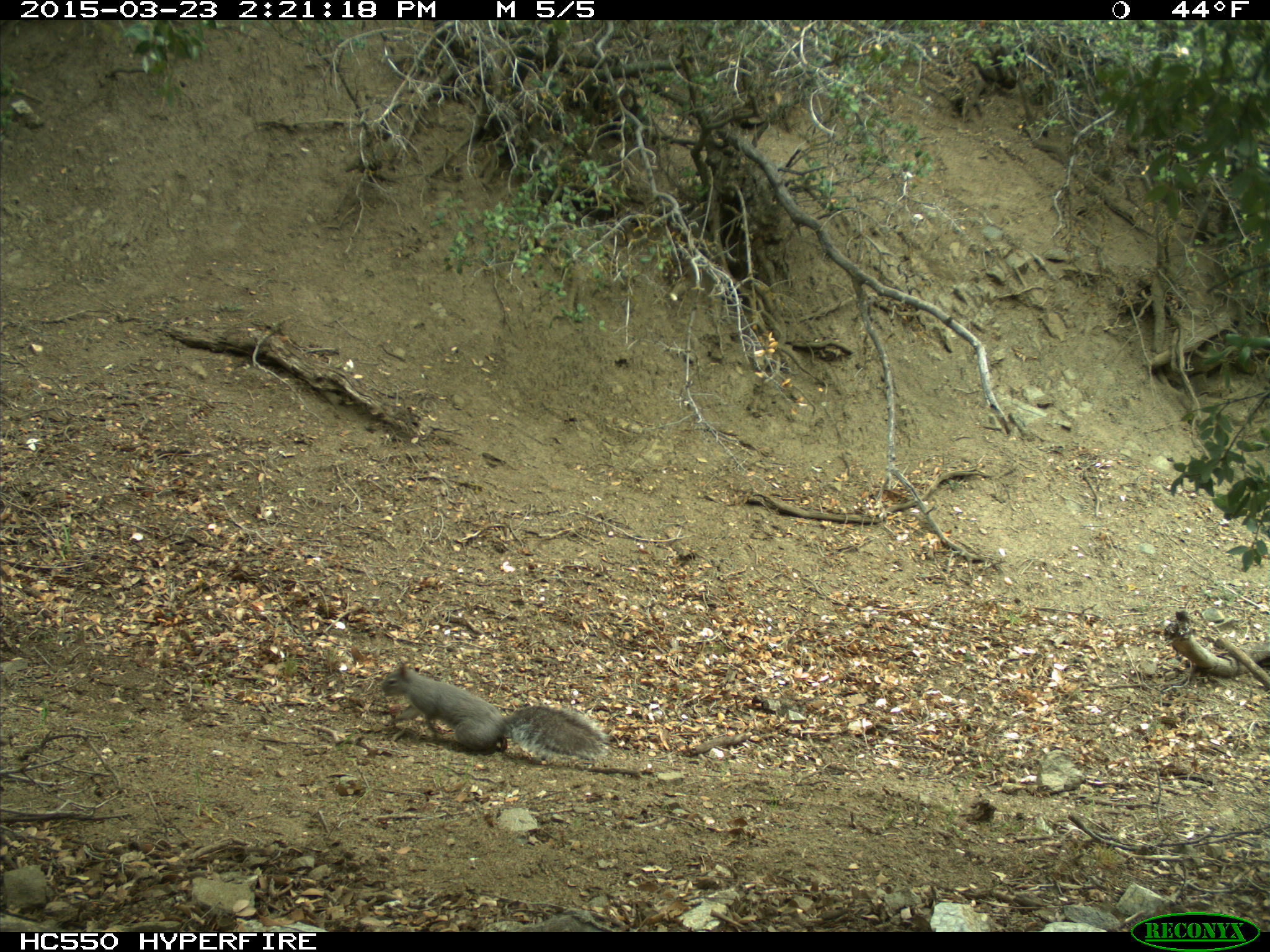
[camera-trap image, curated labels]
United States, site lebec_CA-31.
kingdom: Animalia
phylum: Chordata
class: Mammalia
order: Rodentia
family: Sciuridae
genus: Sciurus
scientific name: Sciurus carolinensis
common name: eastern gray squirrel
Sciurus carolinensis (eastern gray squirrel).